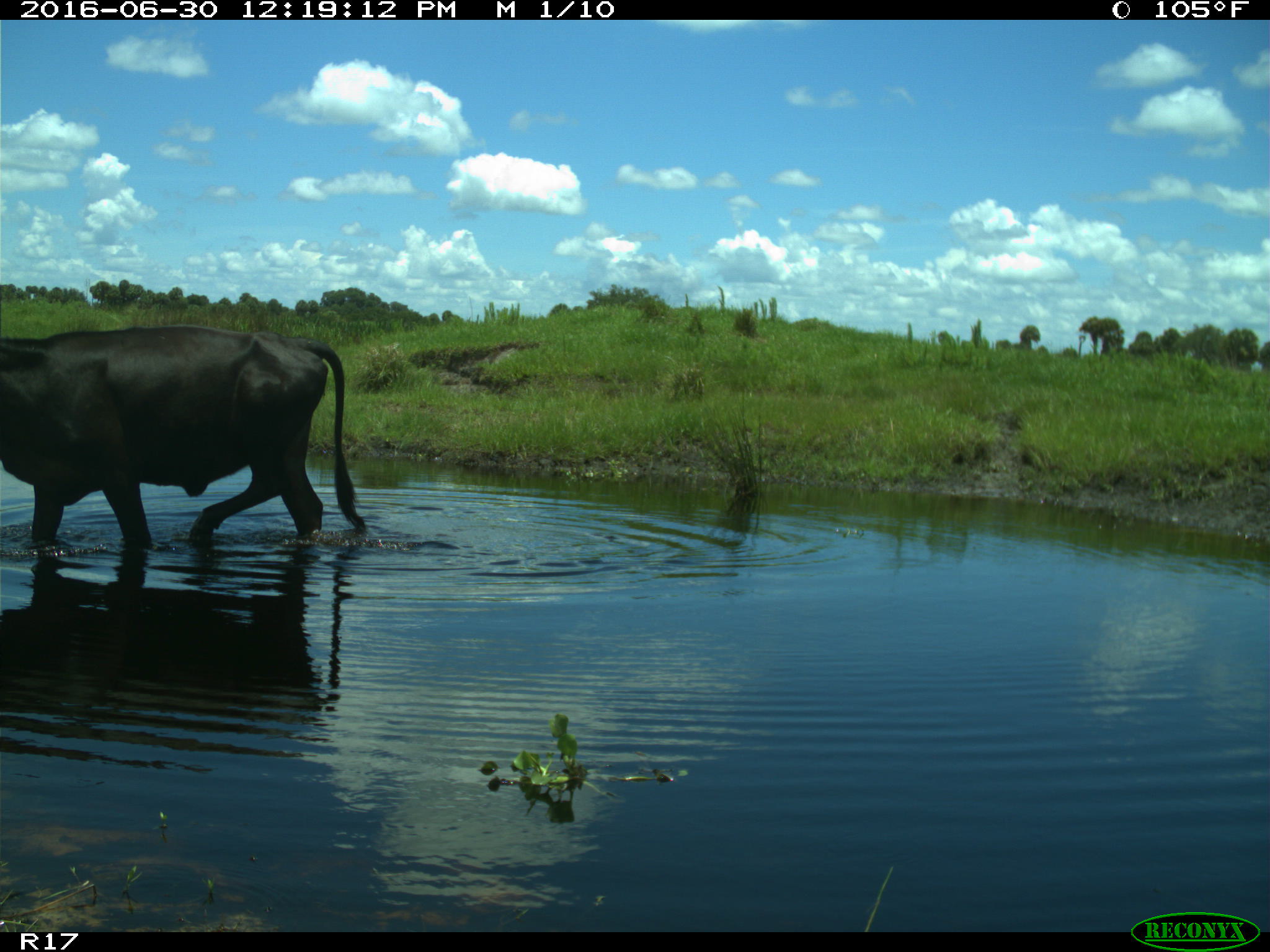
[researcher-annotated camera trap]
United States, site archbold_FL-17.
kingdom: Animalia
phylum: Chordata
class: Mammalia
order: Artiodactyla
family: Bovidae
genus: Bos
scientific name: Bos taurus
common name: domestic cow